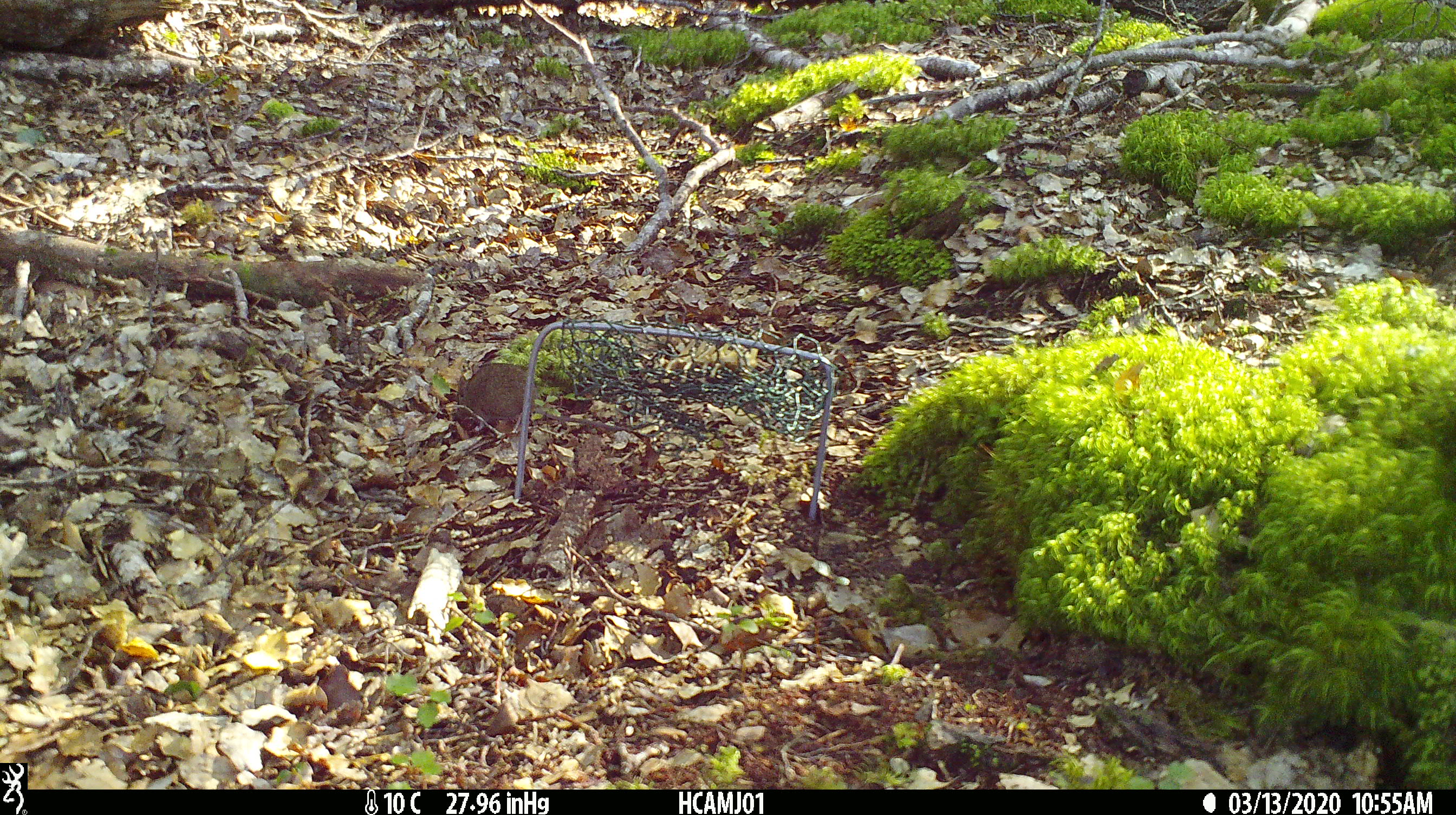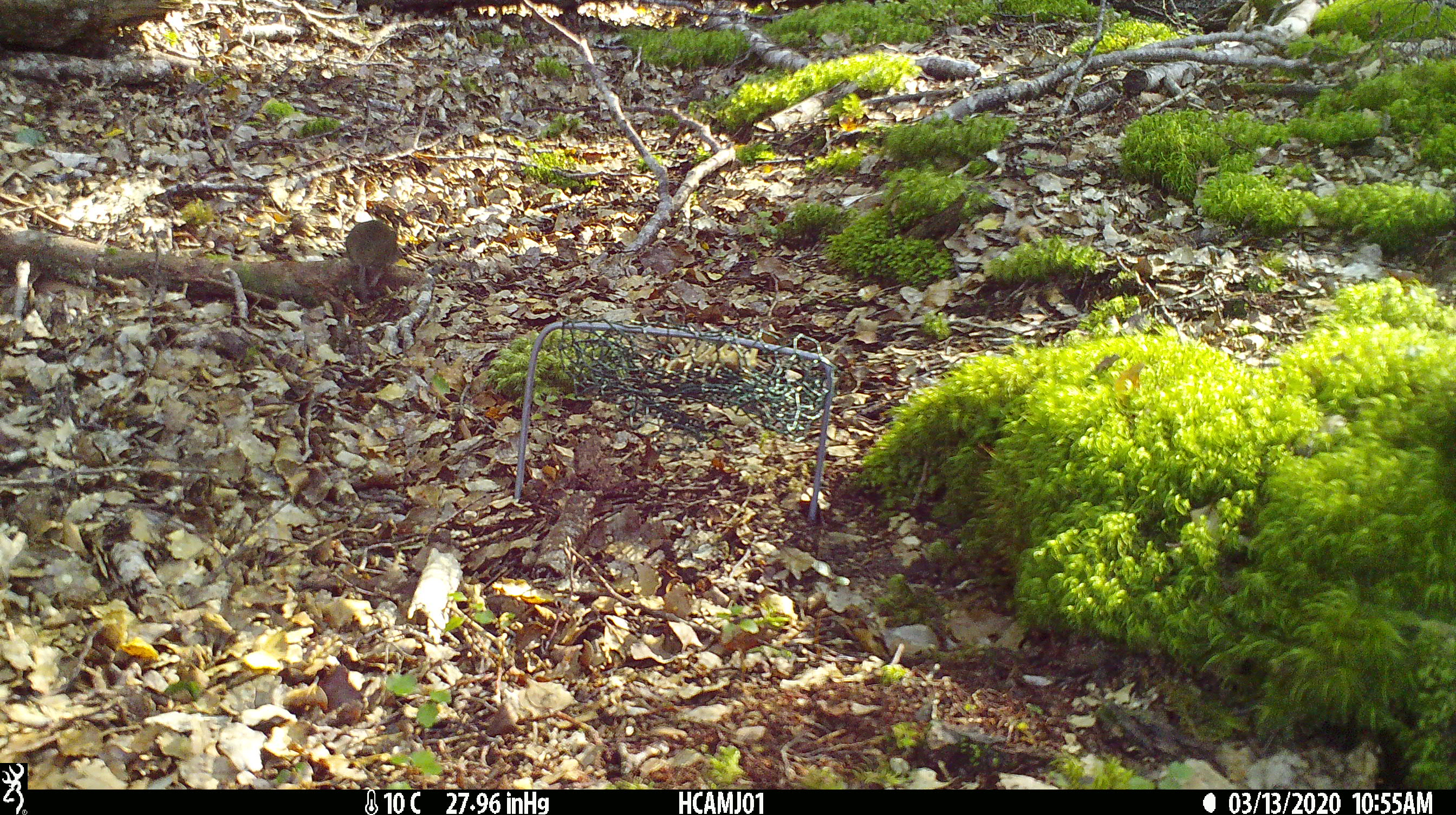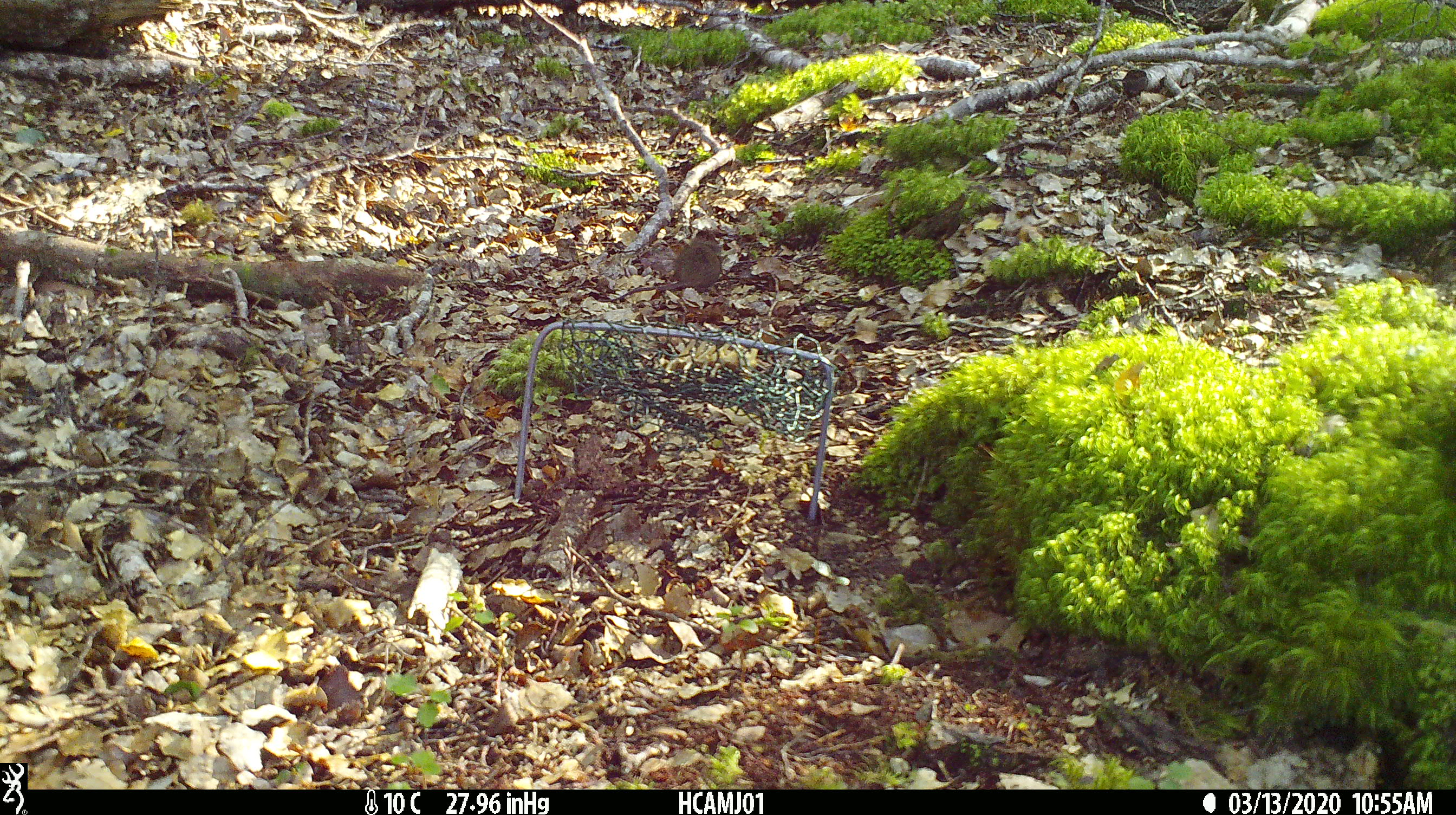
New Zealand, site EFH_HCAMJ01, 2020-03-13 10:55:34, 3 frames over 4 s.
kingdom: Animalia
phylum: Chordata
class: Mammalia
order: Rodentia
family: Muridae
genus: Mus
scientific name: Mus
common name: mouse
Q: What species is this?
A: Mouse (Mus).